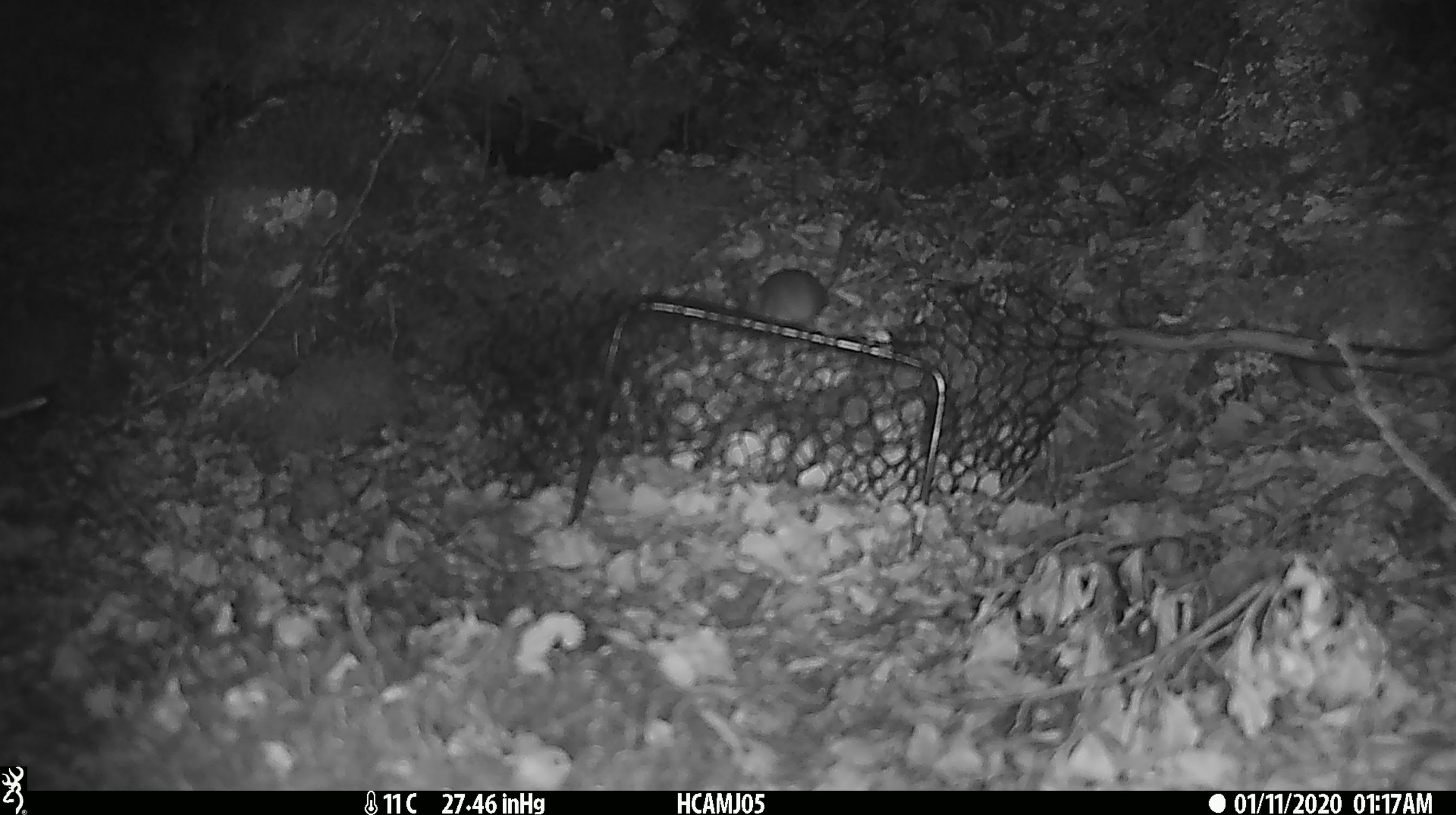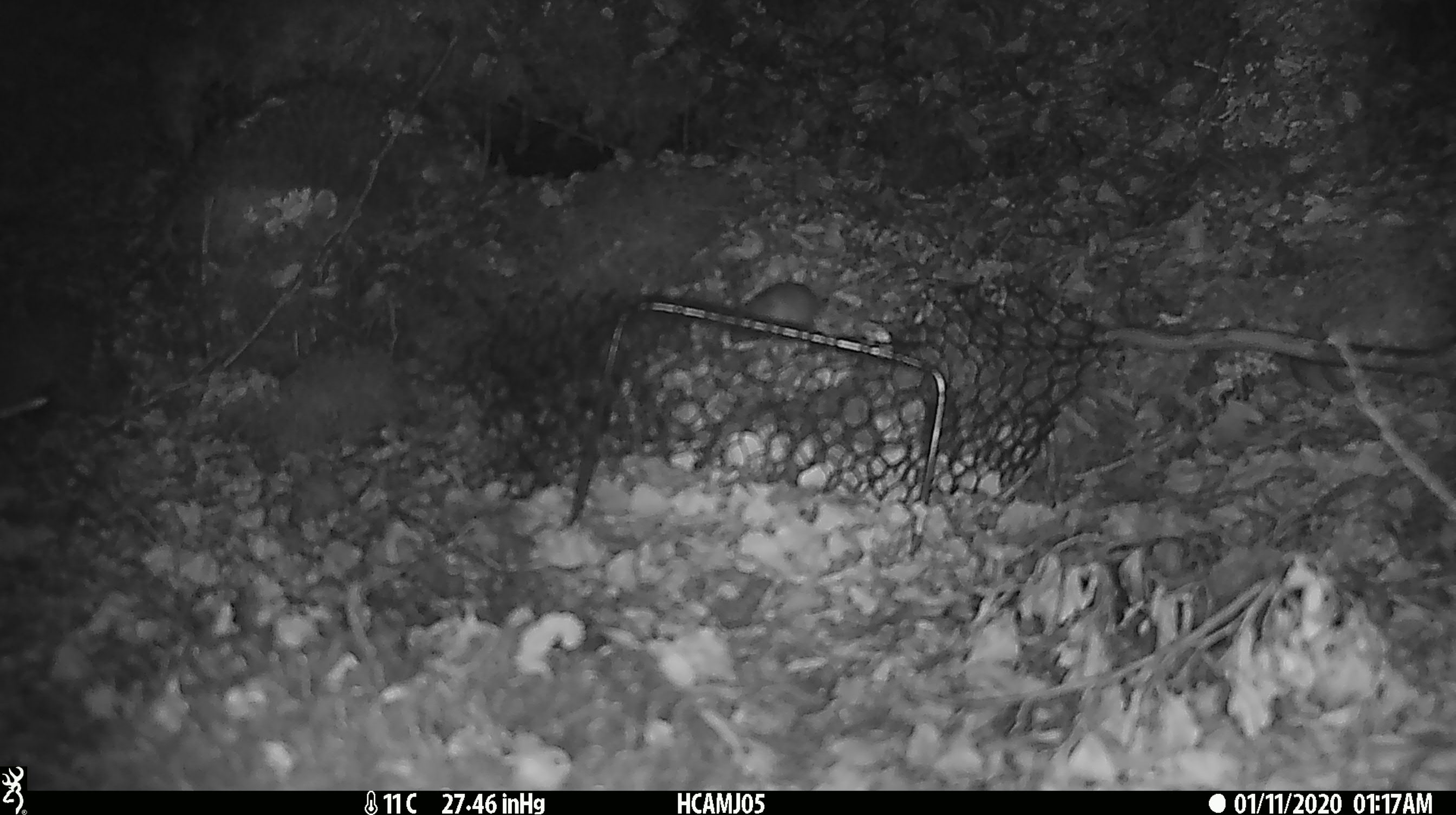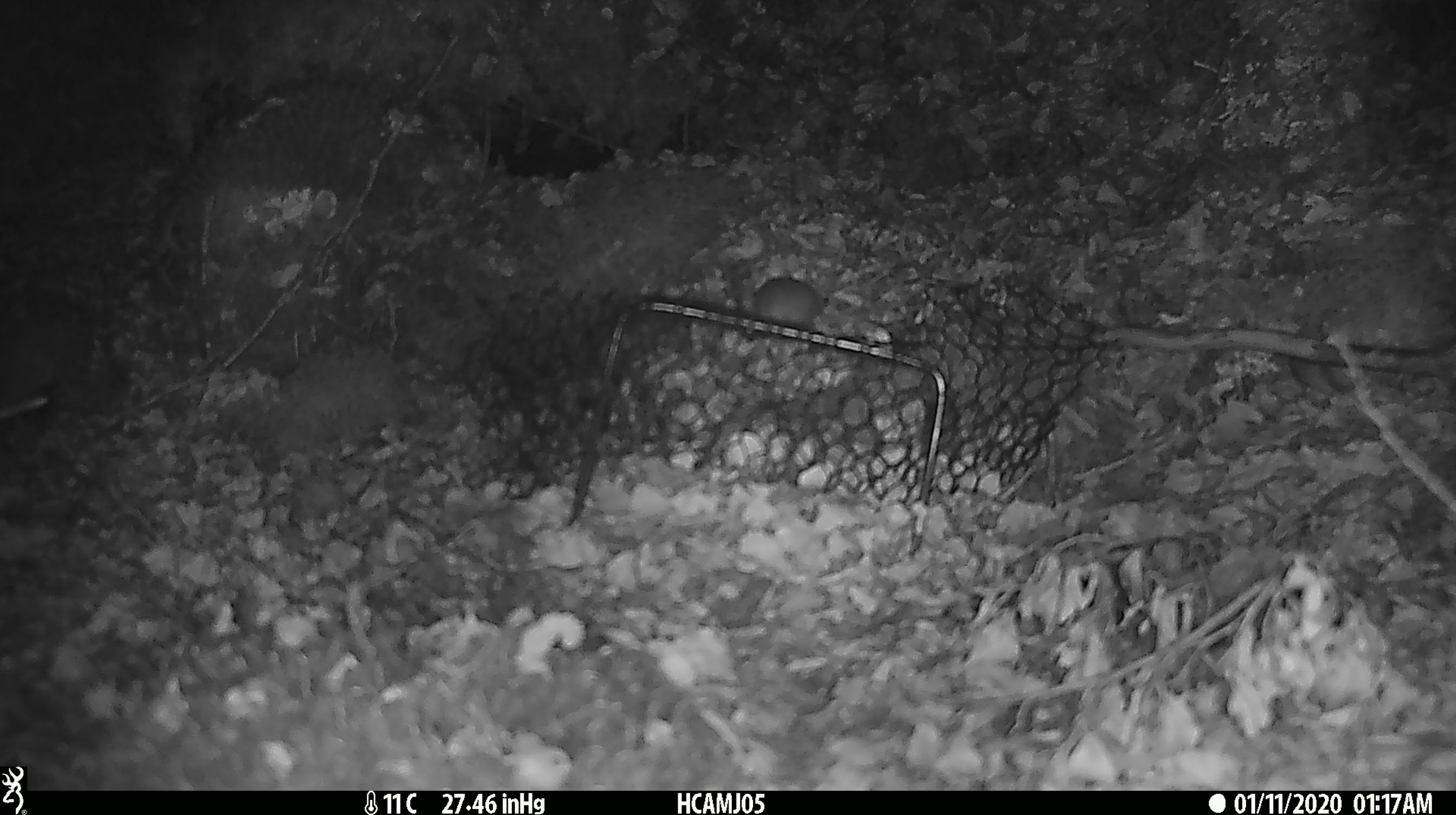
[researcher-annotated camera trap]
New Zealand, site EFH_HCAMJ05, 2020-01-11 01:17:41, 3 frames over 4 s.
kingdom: Animalia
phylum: Chordata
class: Mammalia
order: Rodentia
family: Muridae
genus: Mus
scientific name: Mus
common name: mouse